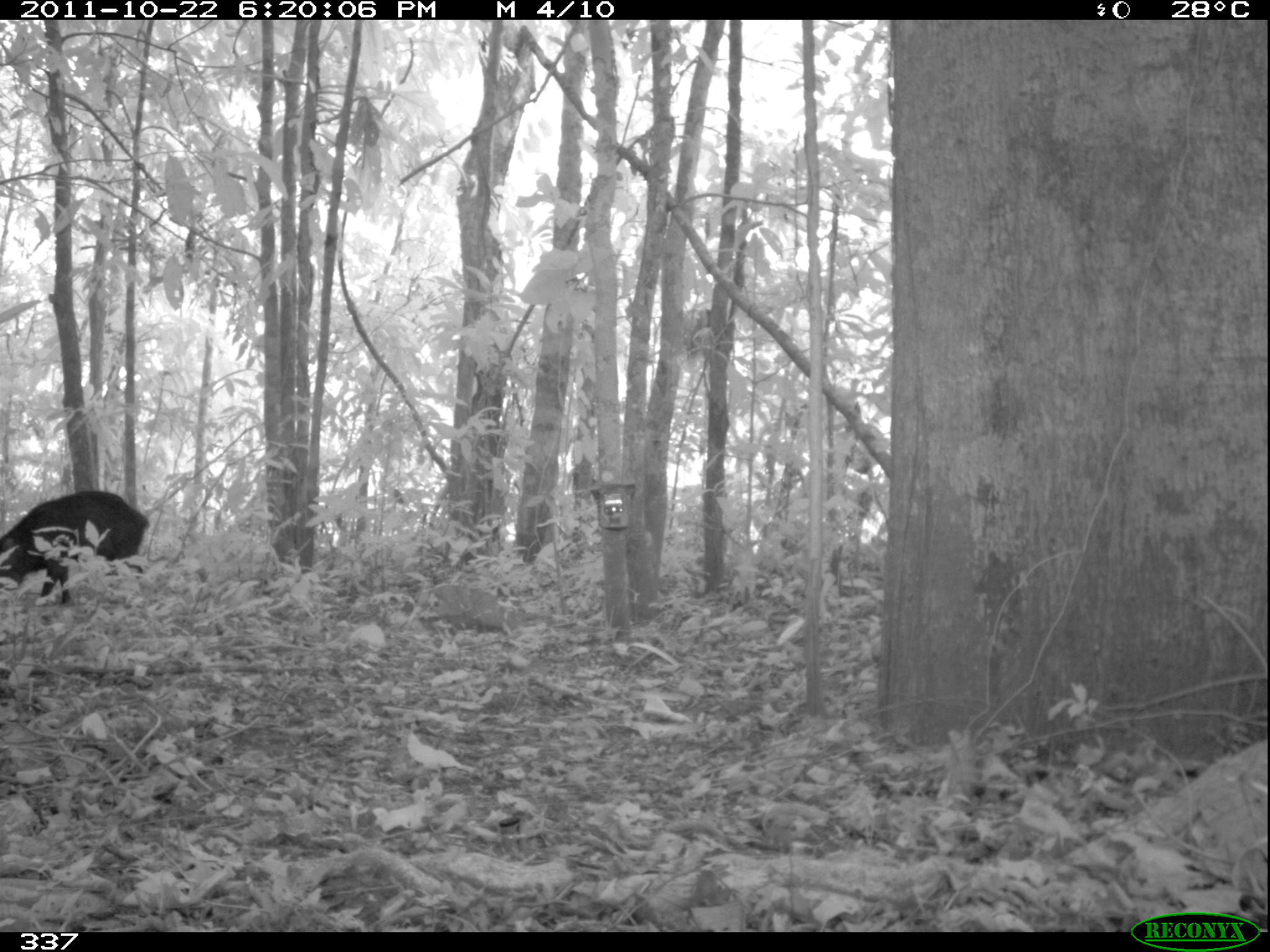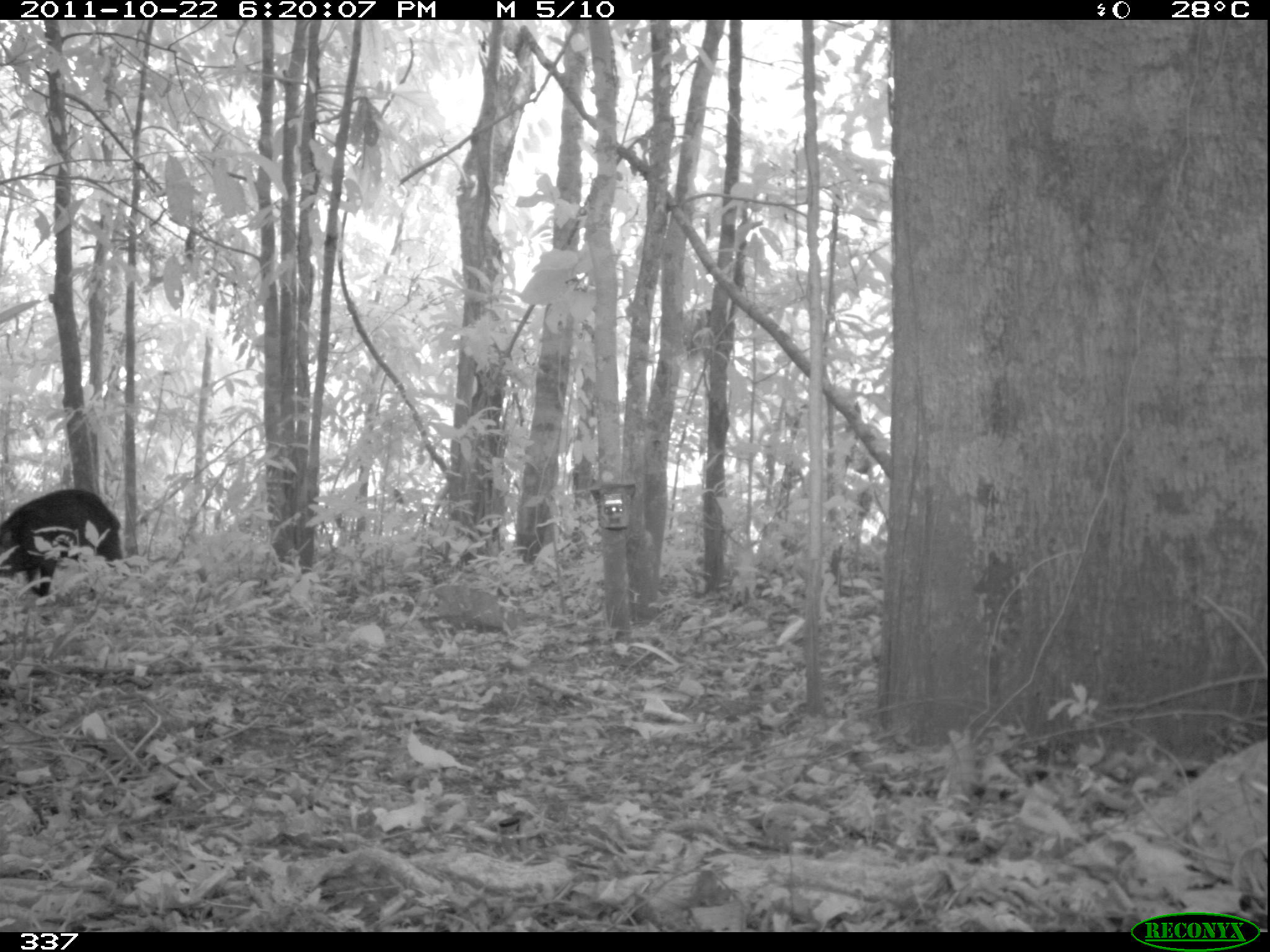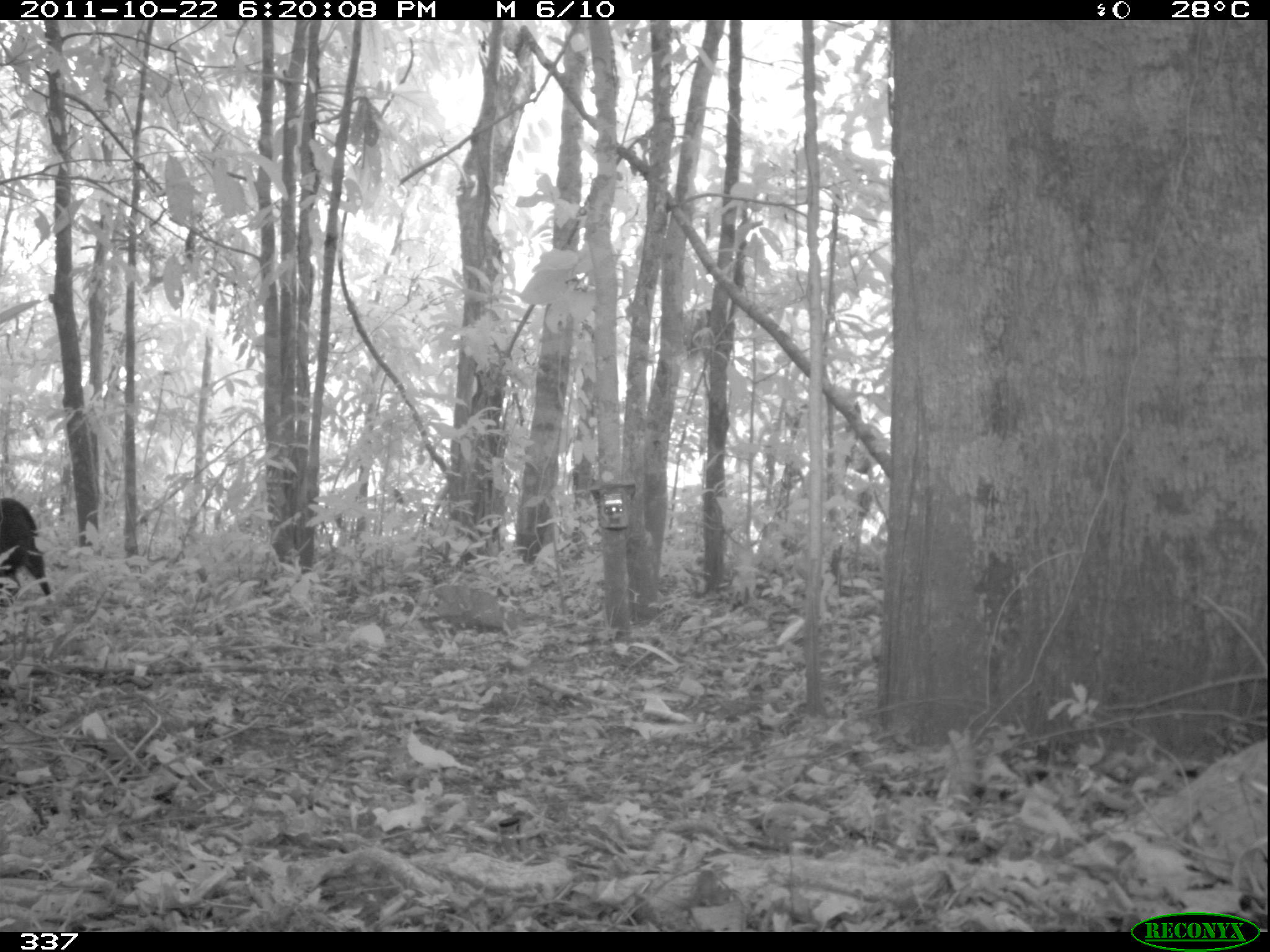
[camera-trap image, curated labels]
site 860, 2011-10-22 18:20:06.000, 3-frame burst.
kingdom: Animalia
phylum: Chordata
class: Mammalia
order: Artiodactyla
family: Tayassuidae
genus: Tayassu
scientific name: Tayassu pecari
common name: white-lipped peccary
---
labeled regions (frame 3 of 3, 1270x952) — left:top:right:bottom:
tayassu pecari: 0:495:50:617